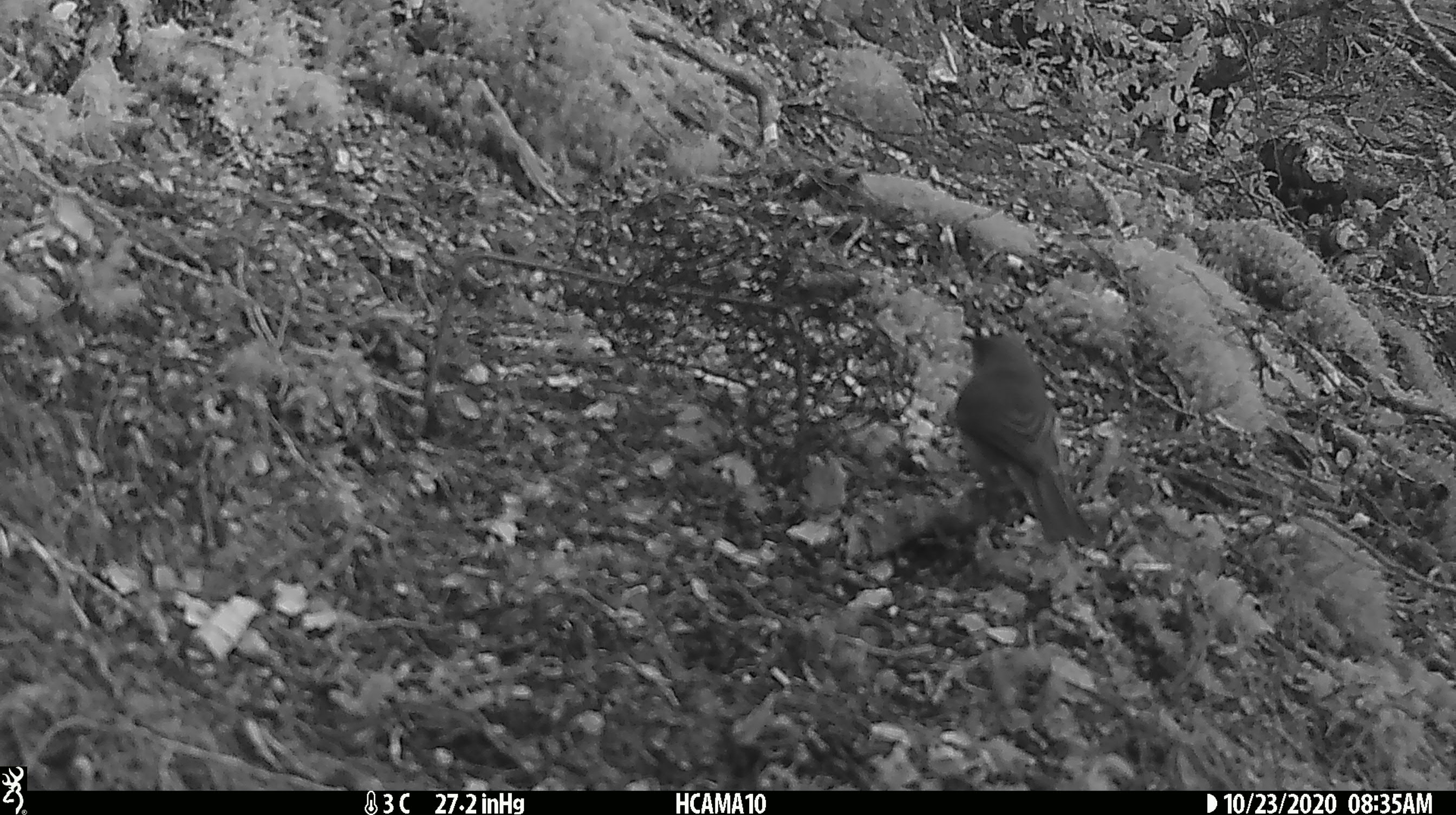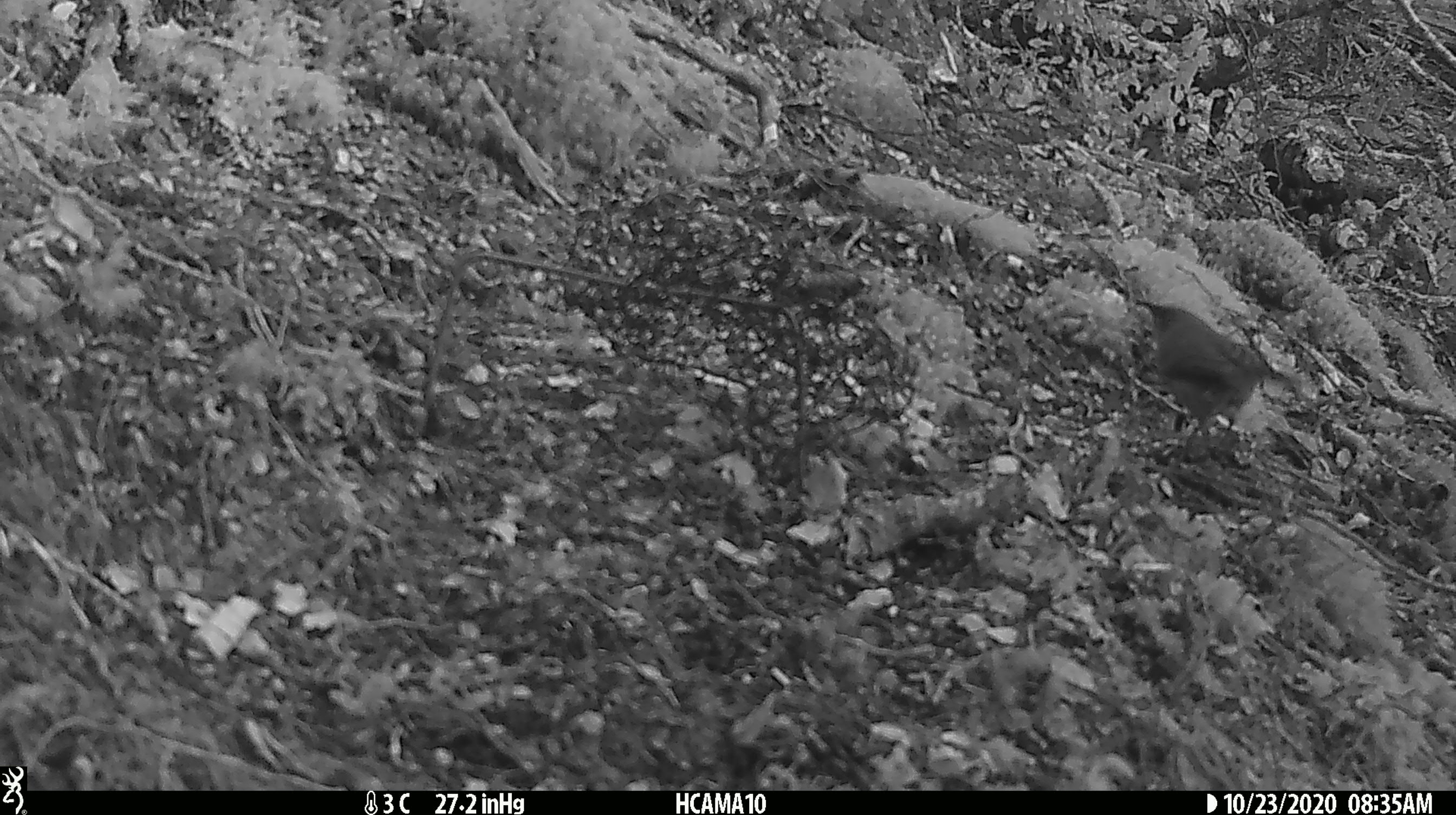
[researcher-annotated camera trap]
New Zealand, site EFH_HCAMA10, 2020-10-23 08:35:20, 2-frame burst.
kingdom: Animalia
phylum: Chordata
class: Aves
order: Passeriformes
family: Meliphagidae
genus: Anthornis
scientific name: Anthornis melanura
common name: new zealand bellbird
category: bellbird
Bellbird (new zealand bellbird) (Anthornis melanura).